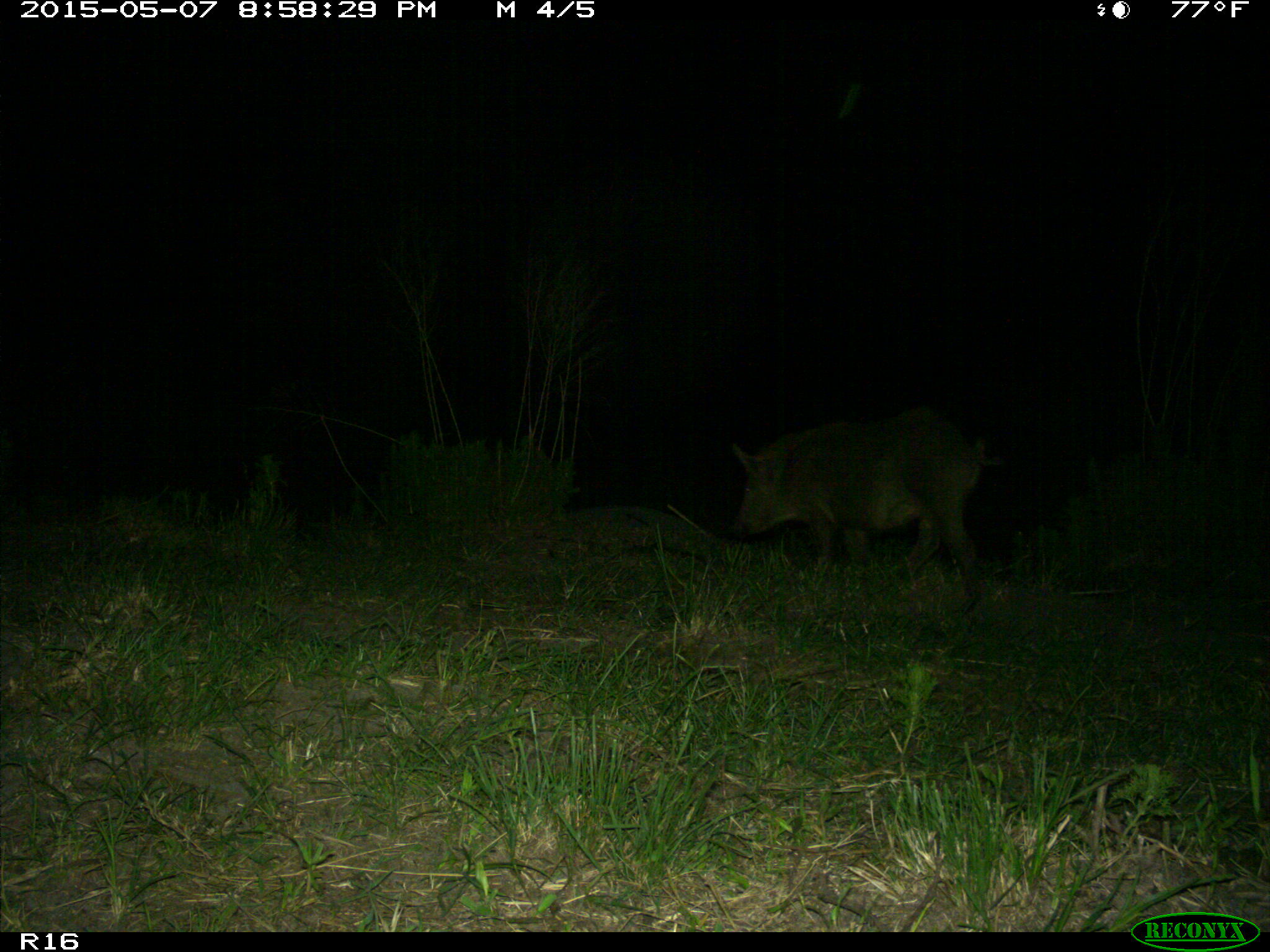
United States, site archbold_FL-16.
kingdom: Animalia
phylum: Chordata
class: Mammalia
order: Artiodactyla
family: Suidae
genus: Sus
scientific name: Sus scrofa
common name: wild boar